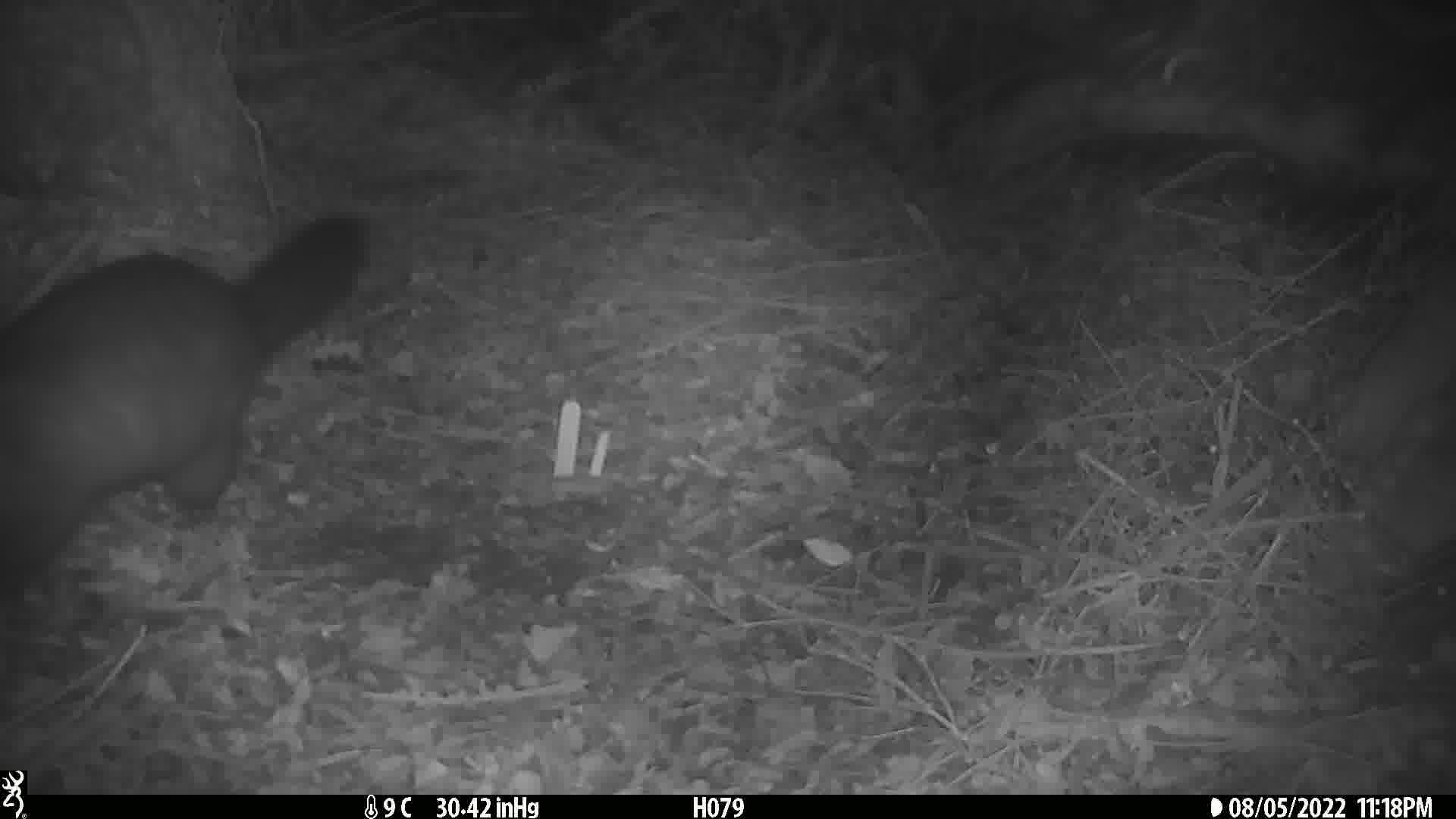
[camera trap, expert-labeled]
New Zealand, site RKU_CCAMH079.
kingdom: Animalia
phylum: Chordata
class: Mammalia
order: Diprotodontia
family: Phalangeridae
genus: Trichosurus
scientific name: Trichosurus vulpecula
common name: common brushtail possum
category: possum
Possum (common brushtail possum) (Trichosurus vulpecula).